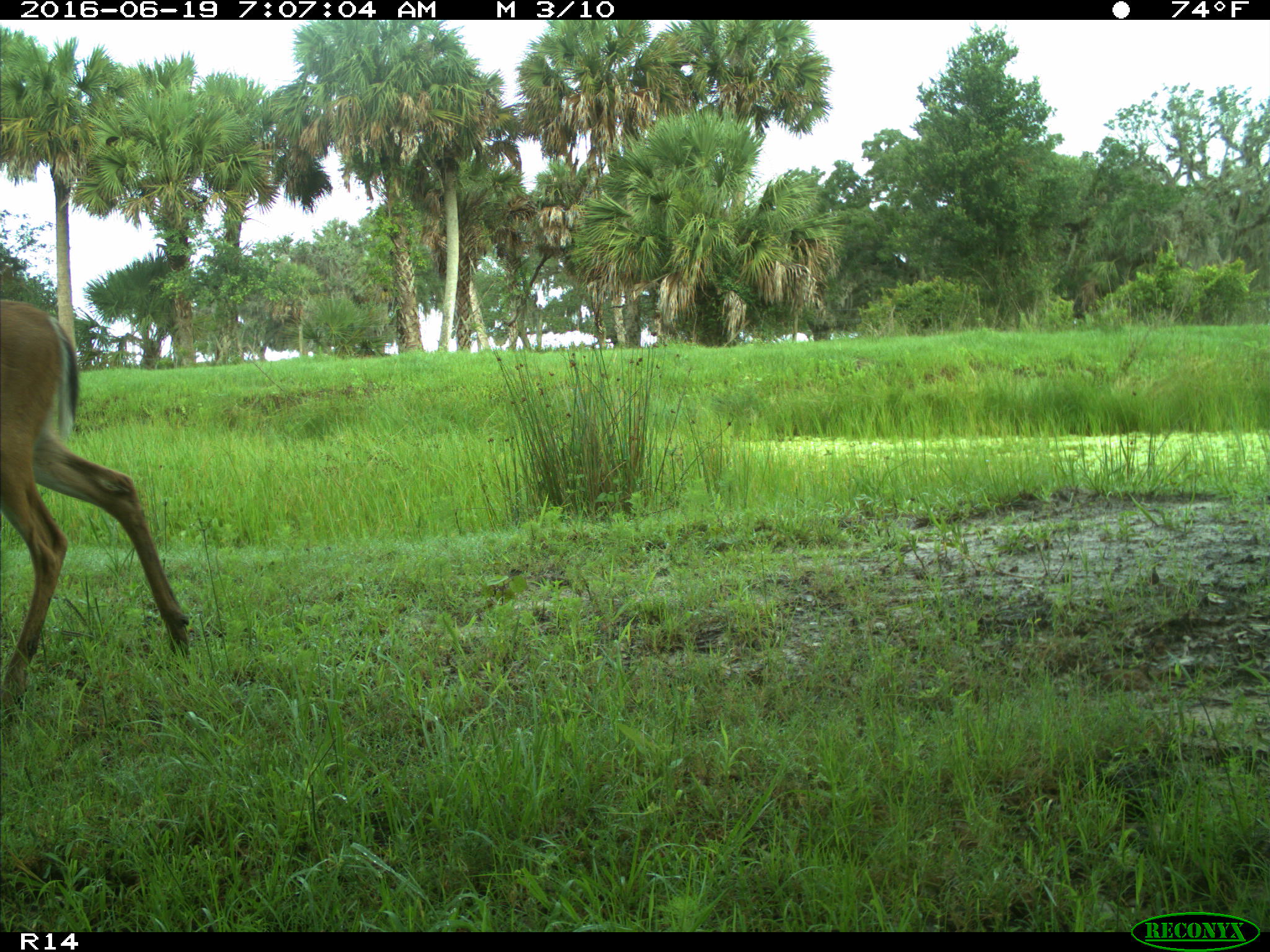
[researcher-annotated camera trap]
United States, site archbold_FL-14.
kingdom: Animalia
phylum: Chordata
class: Mammalia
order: Artiodactyla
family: Cervidae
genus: Odocoileus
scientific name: Odocoileus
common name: deer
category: unidentified deer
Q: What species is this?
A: Unidentified deer (deer) (Odocoileus).